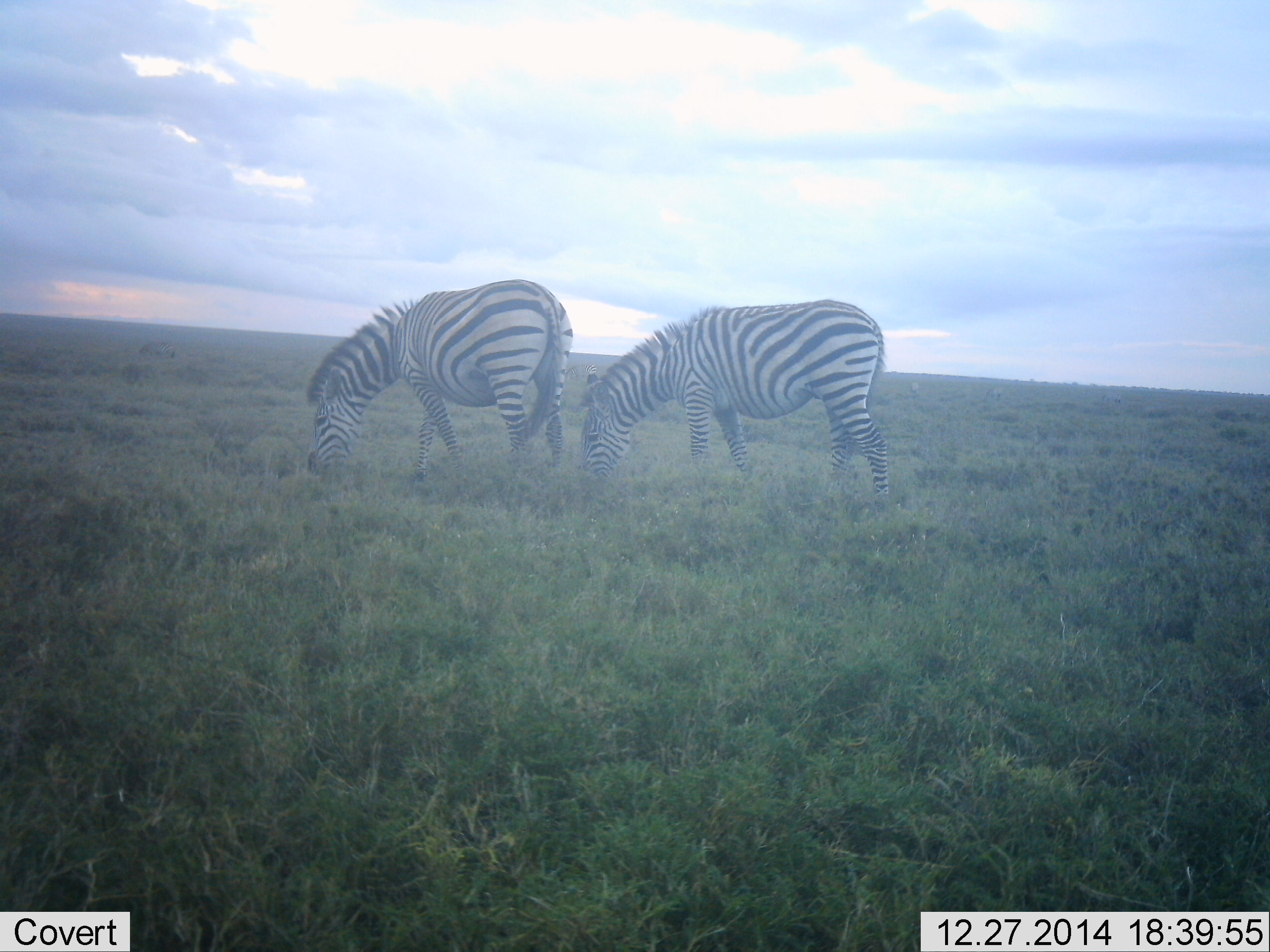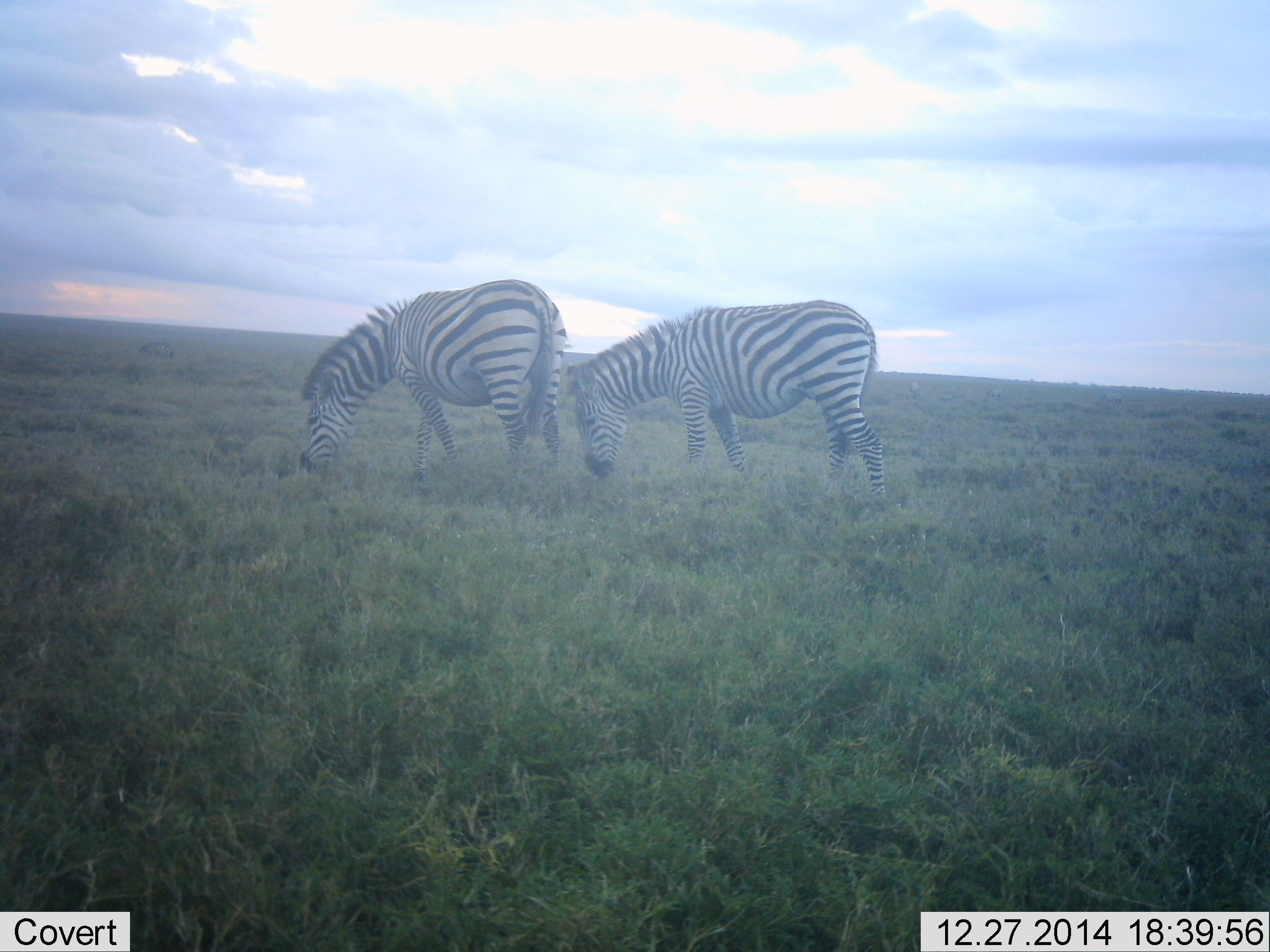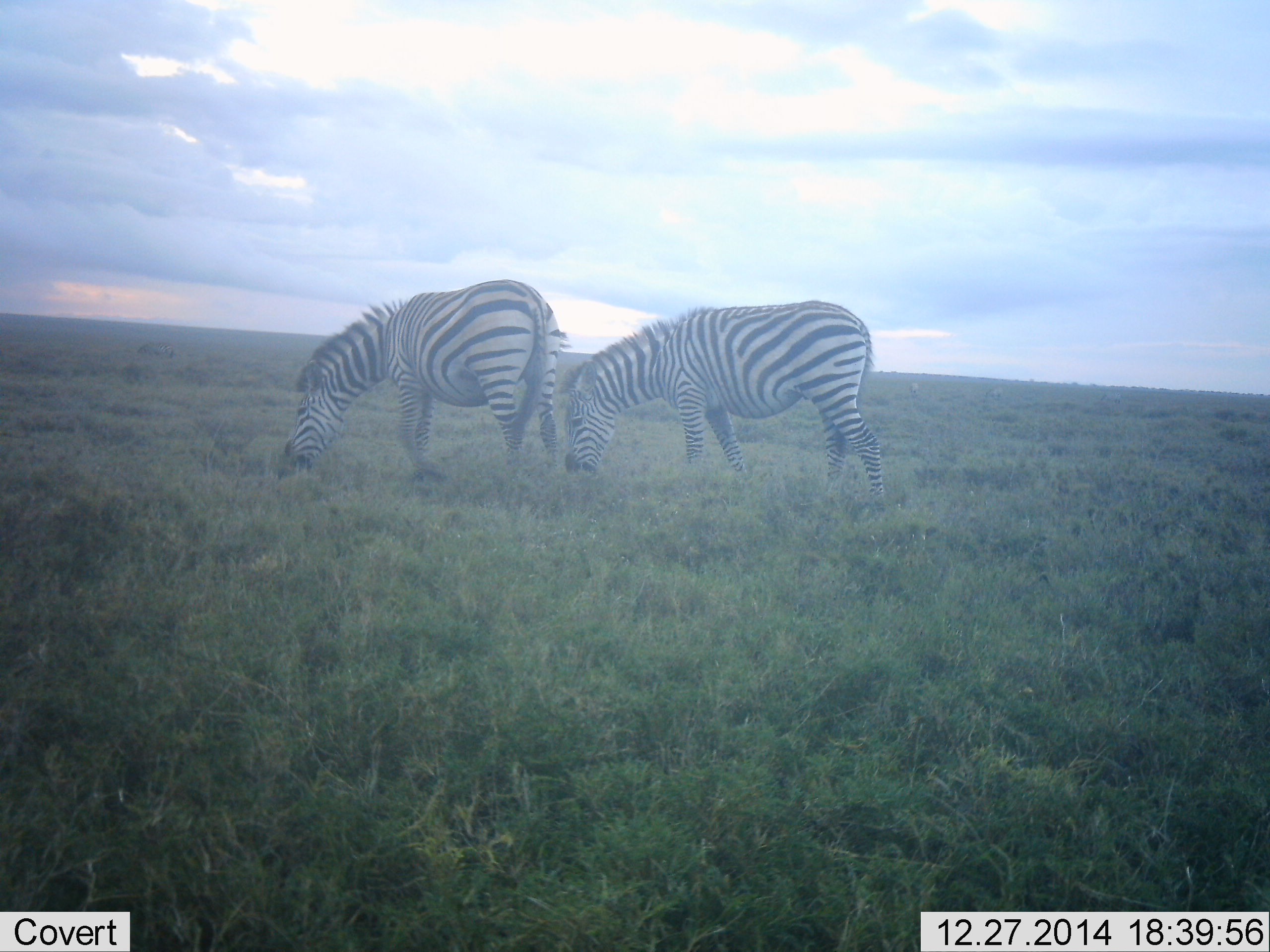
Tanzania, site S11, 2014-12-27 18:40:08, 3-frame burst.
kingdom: Animalia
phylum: Chordata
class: Mammalia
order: Perissodactyla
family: Equidae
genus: Equus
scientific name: Equus quagga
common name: plains zebra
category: zebra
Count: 2.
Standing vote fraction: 10%.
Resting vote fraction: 0%.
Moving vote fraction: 10%.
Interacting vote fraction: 0%.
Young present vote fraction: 0%.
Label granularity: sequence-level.